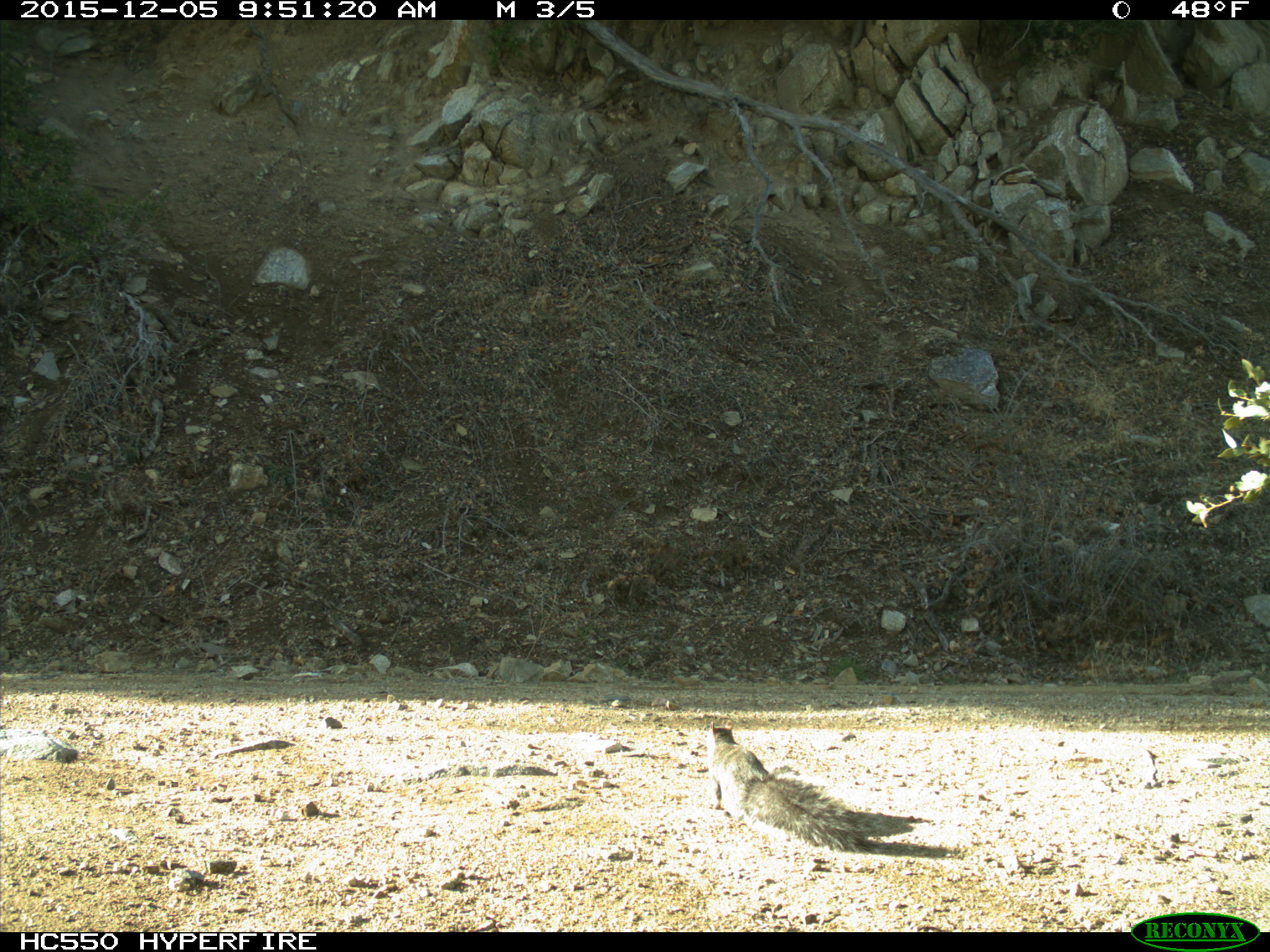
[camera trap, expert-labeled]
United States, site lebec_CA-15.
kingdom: Animalia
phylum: Chordata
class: Mammalia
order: Rodentia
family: Sciuridae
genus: Sciurus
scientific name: Sciurus carolinensis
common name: eastern gray squirrel